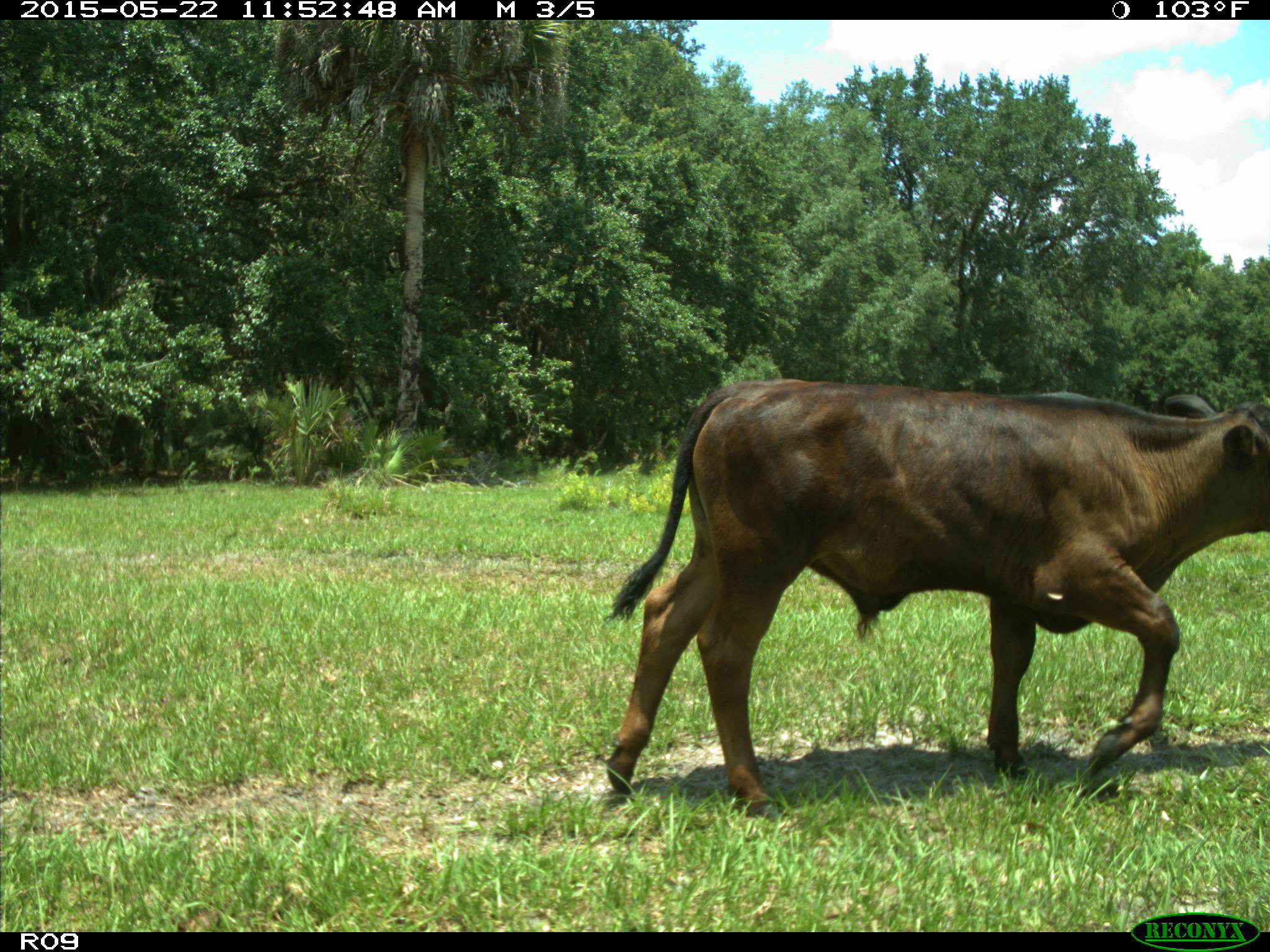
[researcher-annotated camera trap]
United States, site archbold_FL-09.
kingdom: Animalia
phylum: Chordata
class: Mammalia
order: Artiodactyla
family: Bovidae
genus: Bos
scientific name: Bos taurus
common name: domestic cow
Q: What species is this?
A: Bos taurus (domestic cow).